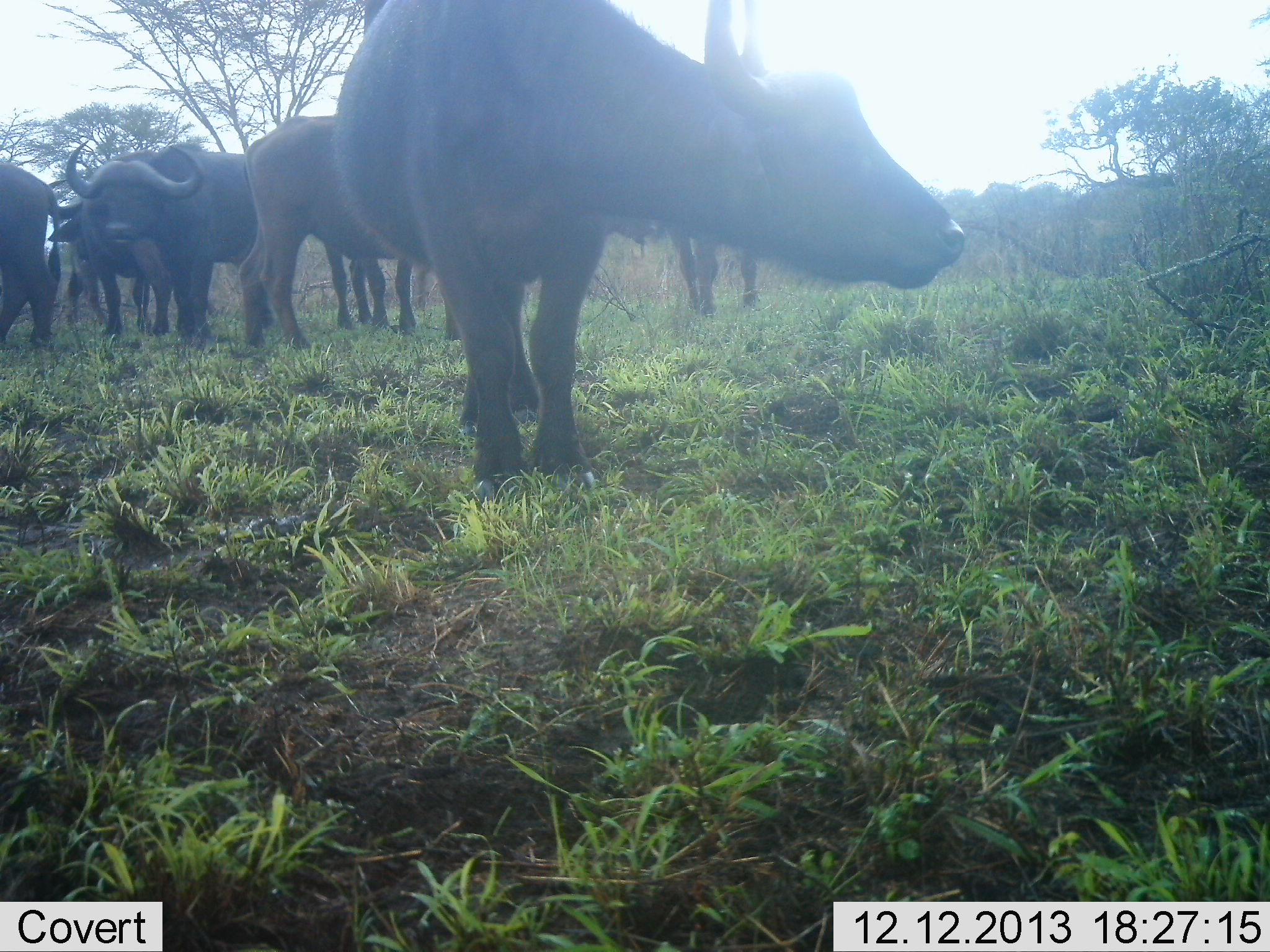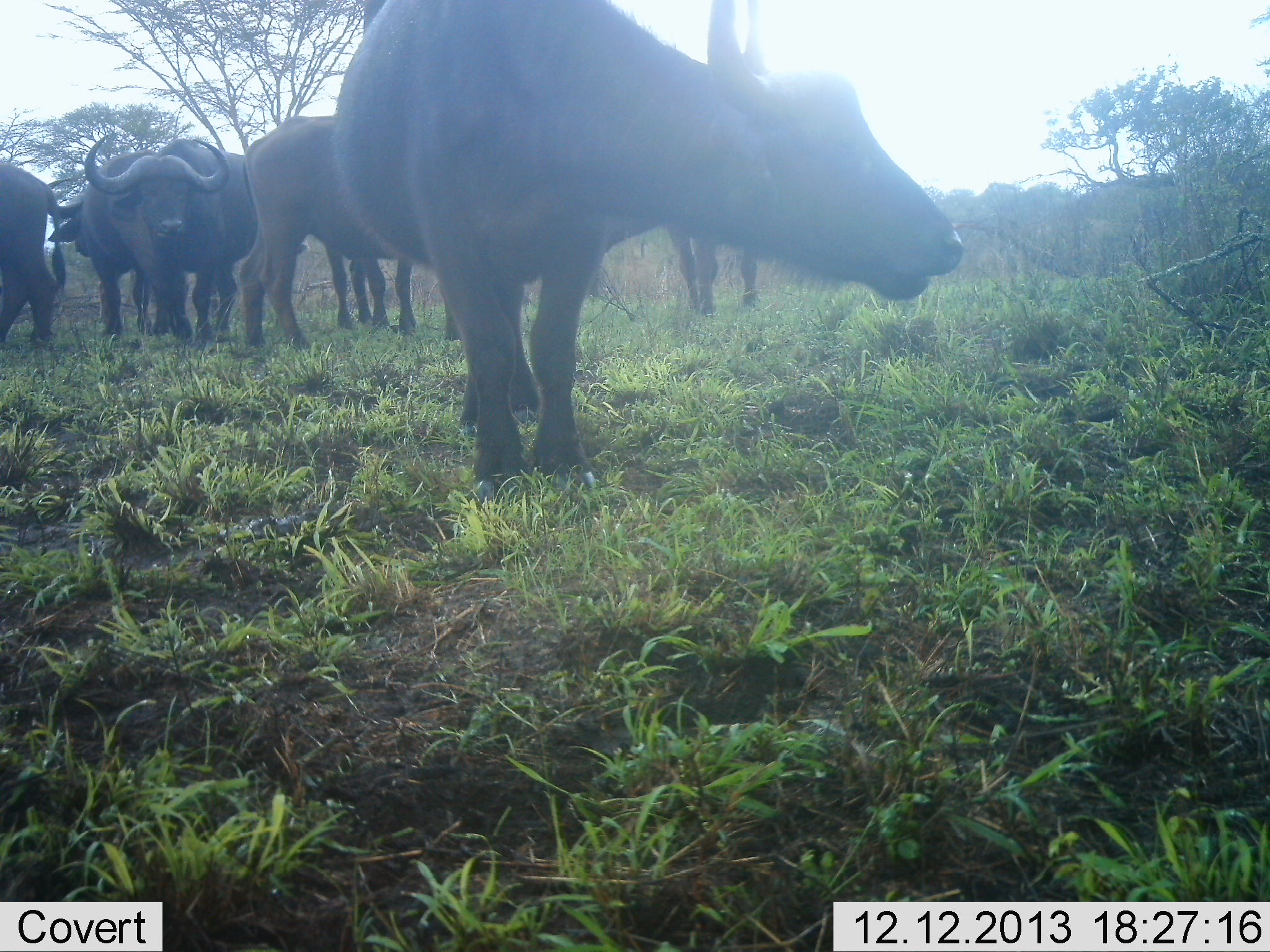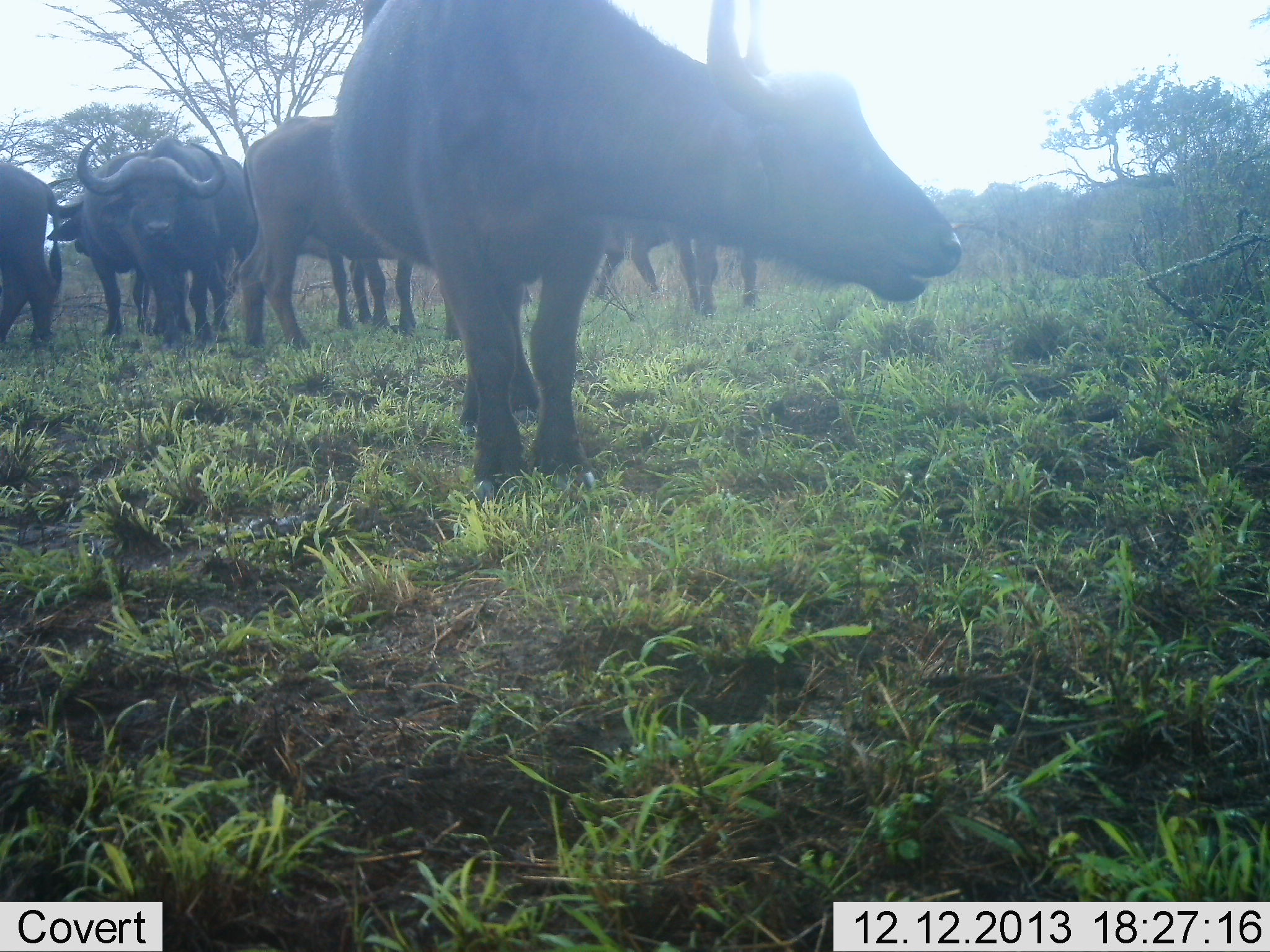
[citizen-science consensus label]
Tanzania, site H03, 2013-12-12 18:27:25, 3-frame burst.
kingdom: Animalia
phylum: Chordata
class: Mammalia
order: Artiodactyla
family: Bovidae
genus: Syncerus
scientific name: Syncerus caffer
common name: cape buffalo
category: buffalo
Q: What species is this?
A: Buffalo (cape buffalo) (Syncerus caffer).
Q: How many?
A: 7.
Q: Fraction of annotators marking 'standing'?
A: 76%.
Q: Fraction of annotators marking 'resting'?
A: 3%.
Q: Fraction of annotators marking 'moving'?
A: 22%.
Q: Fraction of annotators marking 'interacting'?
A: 8%.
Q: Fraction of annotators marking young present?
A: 2%.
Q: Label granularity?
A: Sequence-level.